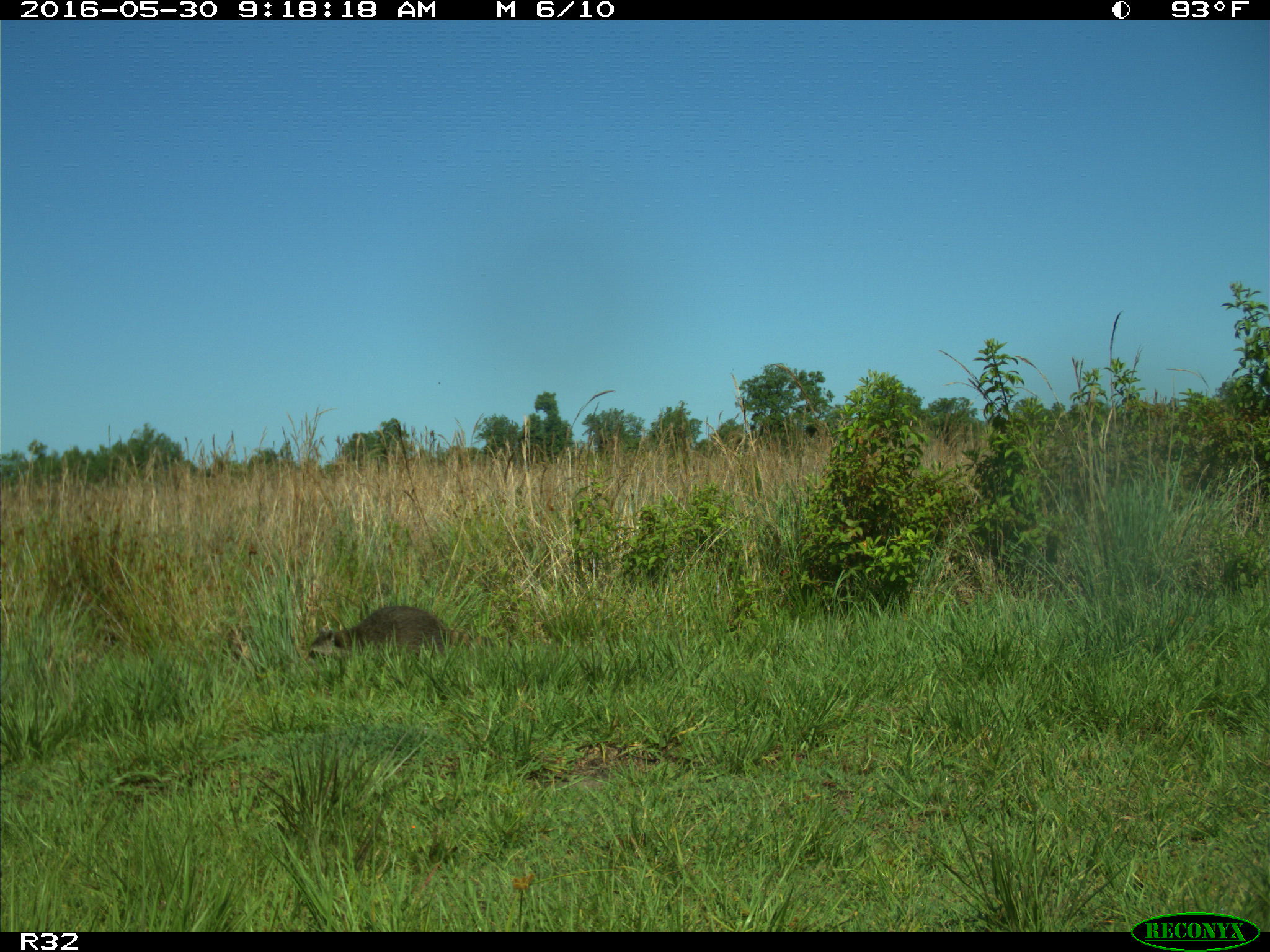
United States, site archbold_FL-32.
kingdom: Animalia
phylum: Chordata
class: Mammalia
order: Carnivora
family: Procyonidae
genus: Procyon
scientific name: Procyon lotor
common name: common raccoon